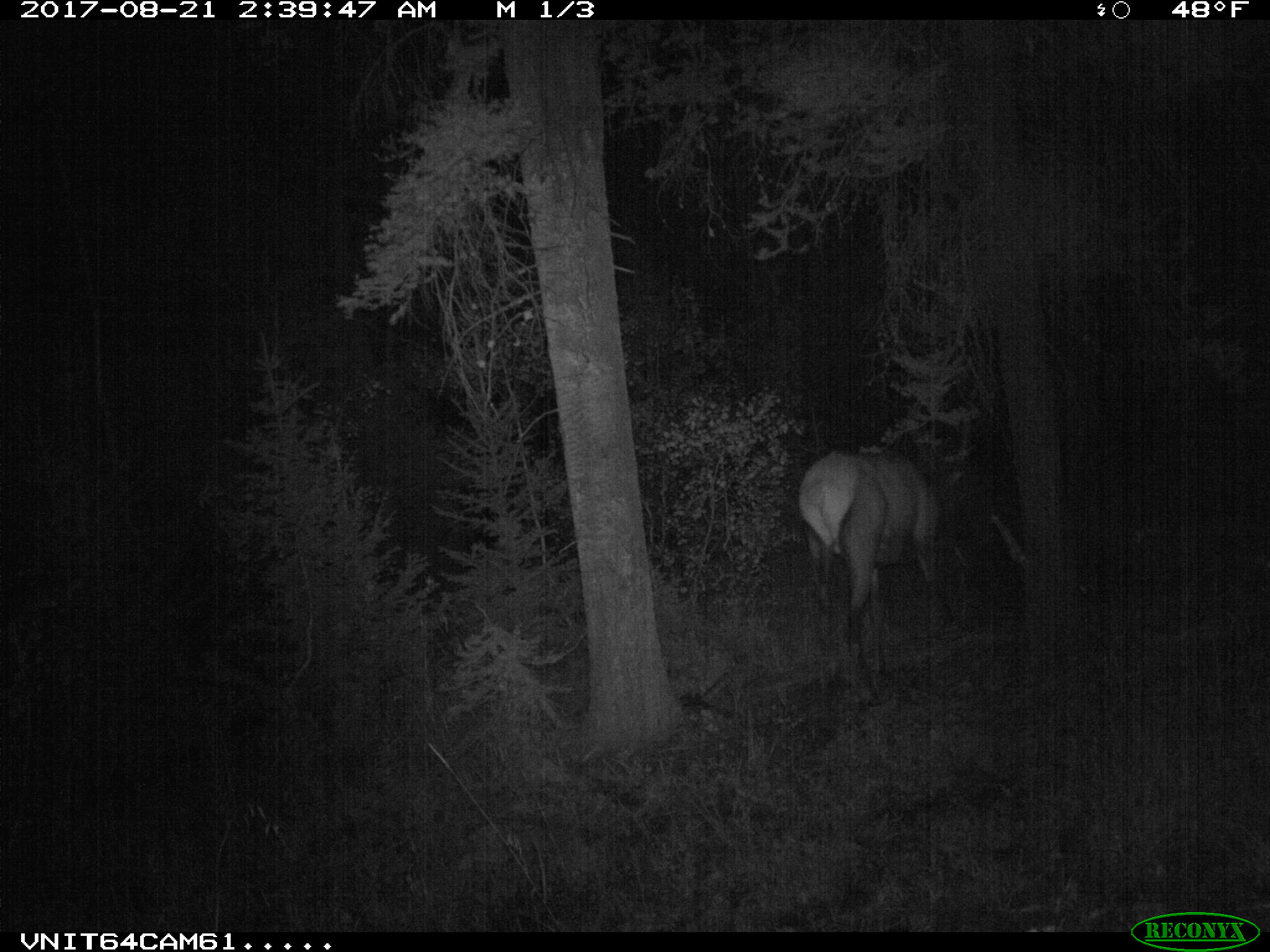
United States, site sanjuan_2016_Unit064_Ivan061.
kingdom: Animalia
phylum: Chordata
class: Mammalia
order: Artiodactyla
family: Cervidae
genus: Cervus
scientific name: Cervus elaphus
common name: red deer